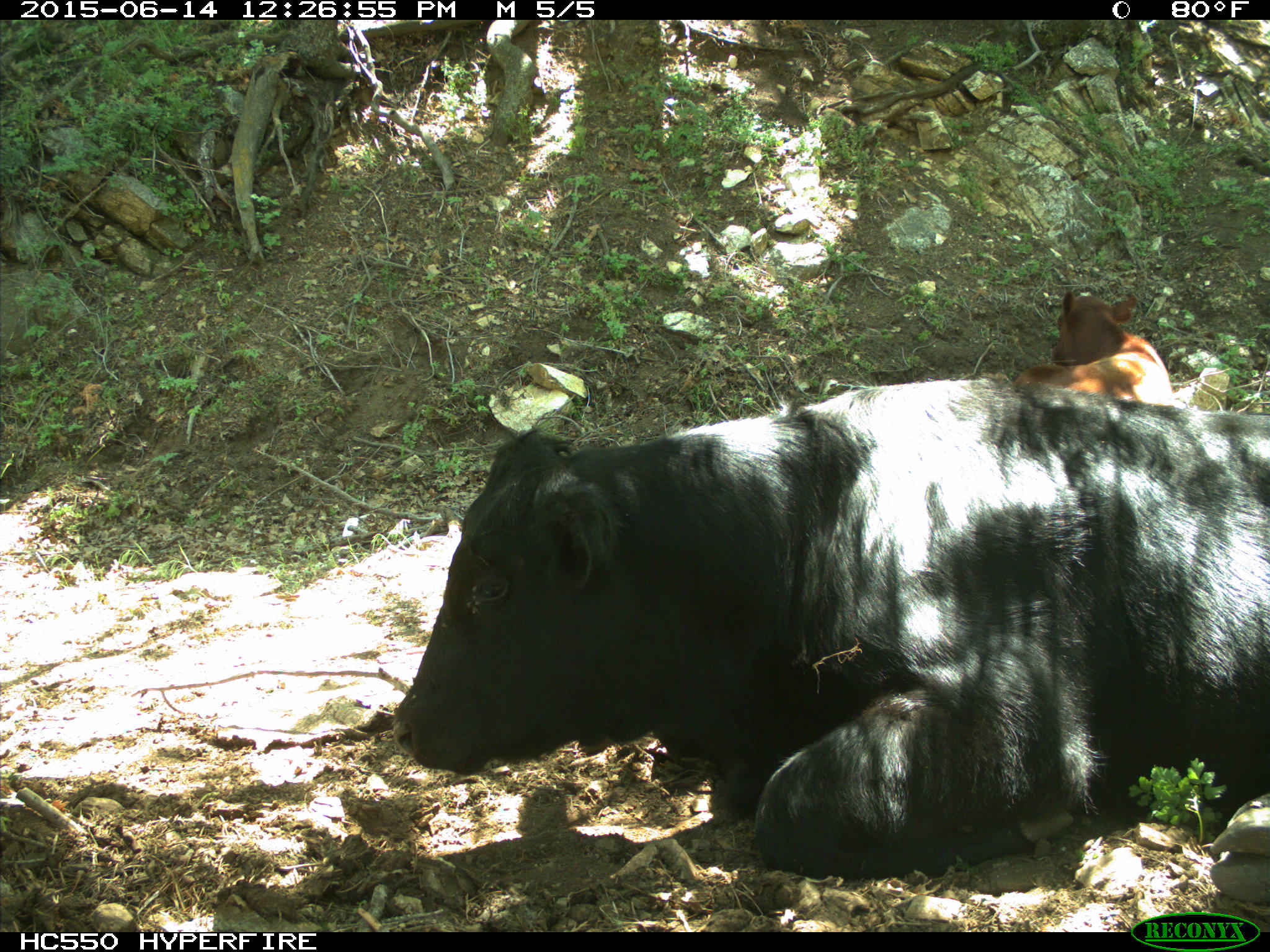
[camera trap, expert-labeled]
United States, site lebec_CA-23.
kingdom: Animalia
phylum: Chordata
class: Mammalia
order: Artiodactyla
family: Bovidae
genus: Bos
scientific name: Bos taurus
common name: domestic cow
Bos taurus (domestic cow).